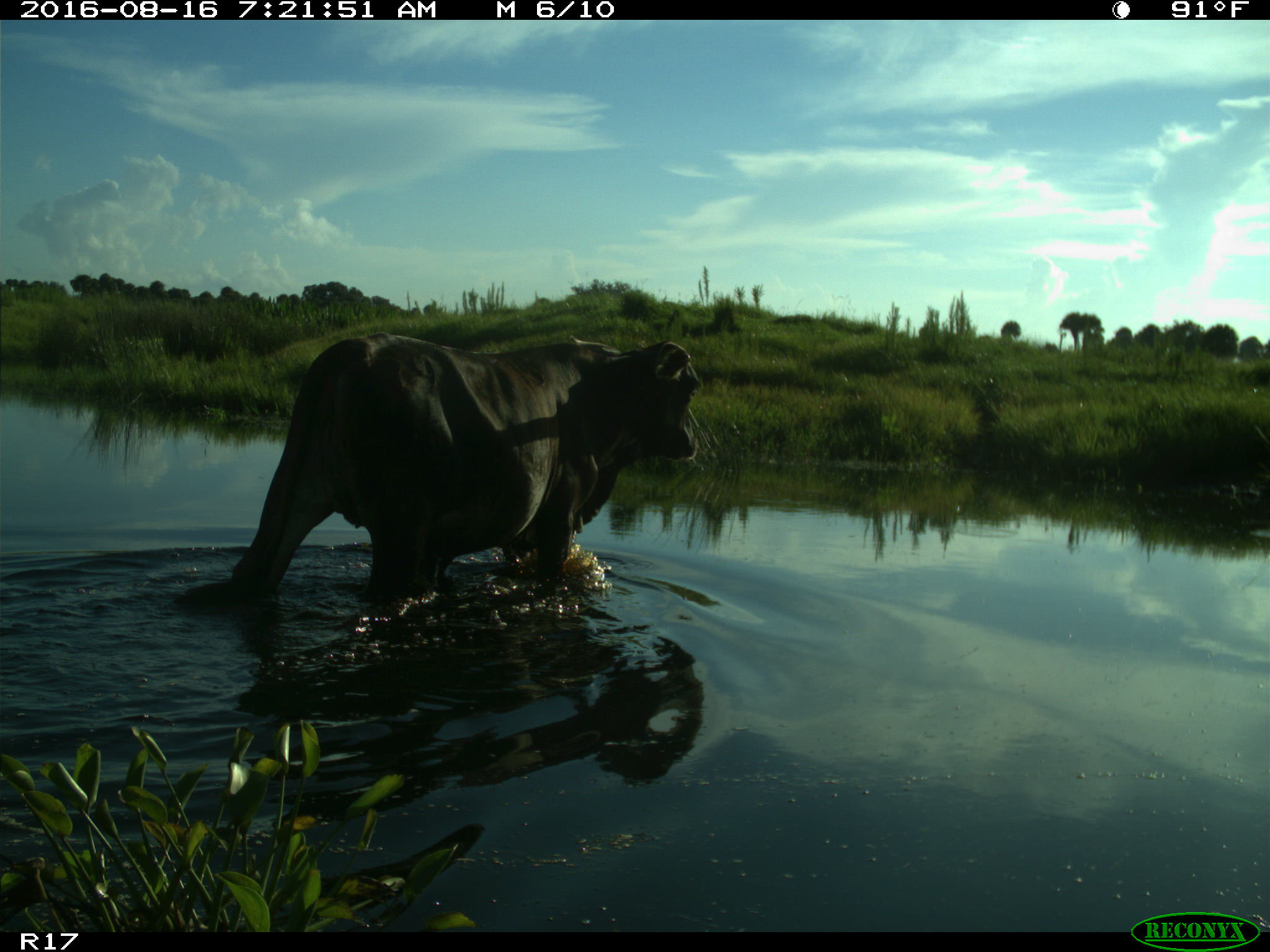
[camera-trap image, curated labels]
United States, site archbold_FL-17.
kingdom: Animalia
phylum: Chordata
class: Mammalia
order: Artiodactyla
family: Bovidae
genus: Bos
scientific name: Bos taurus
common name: domestic cow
Bos taurus (domestic cow).